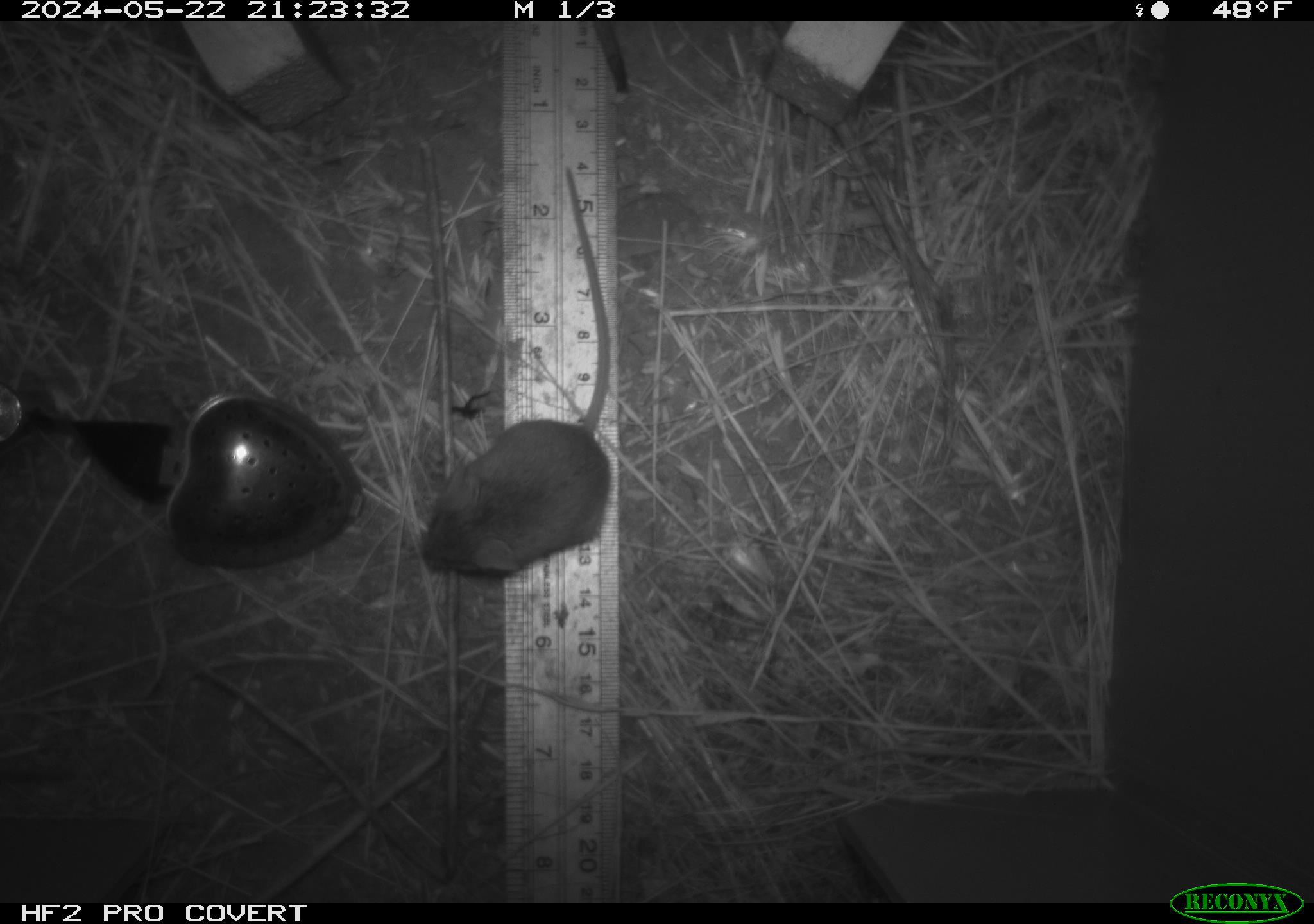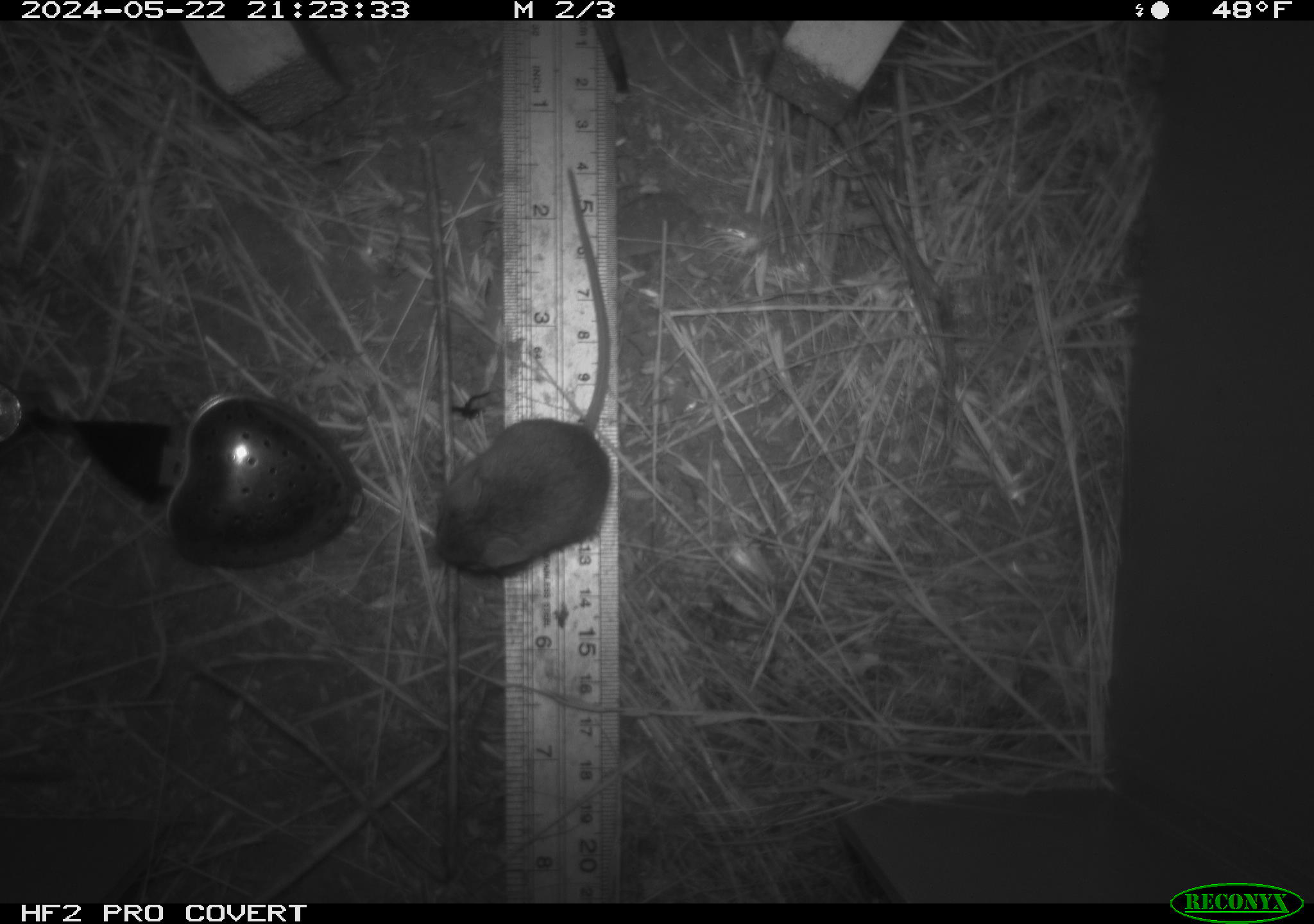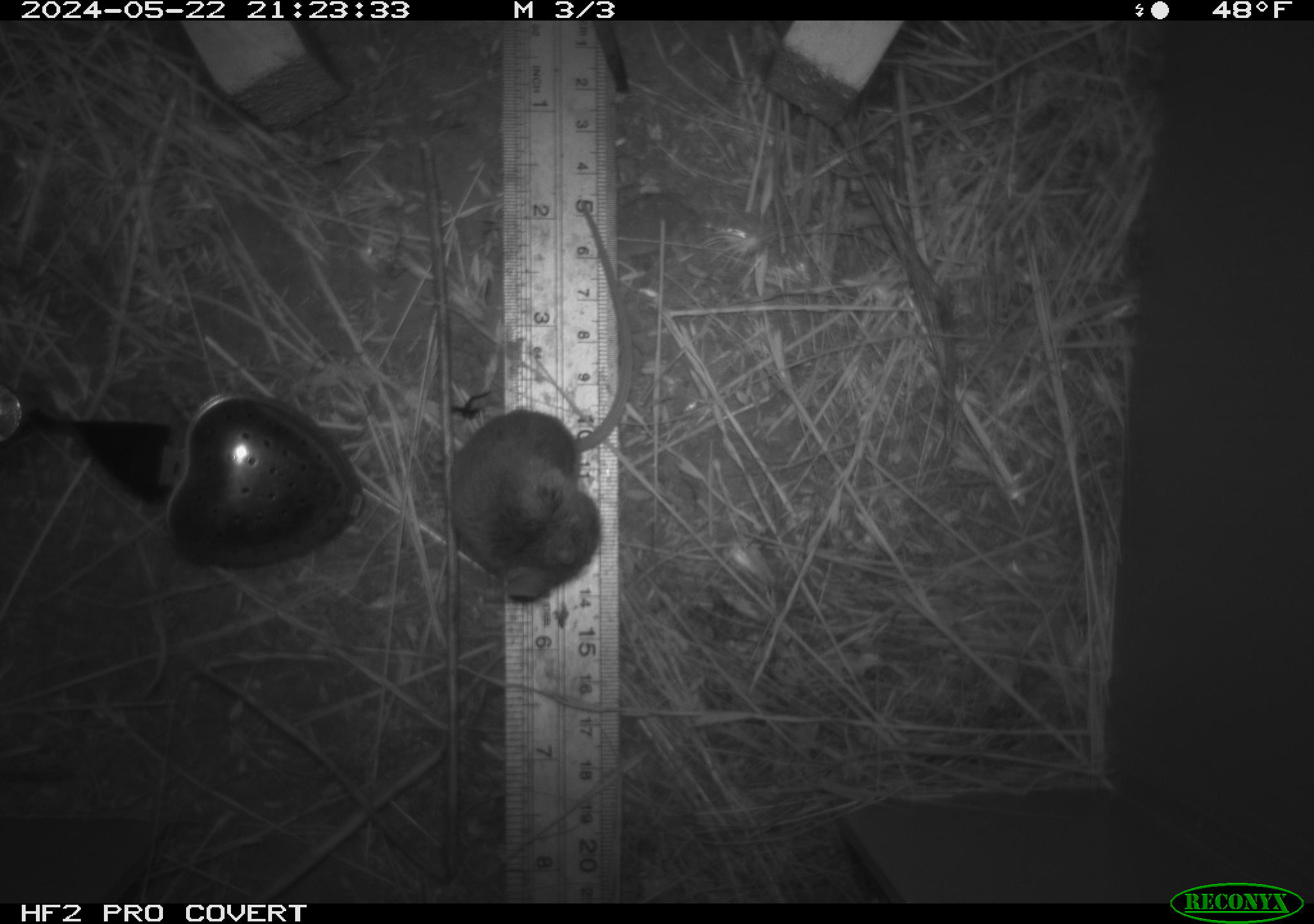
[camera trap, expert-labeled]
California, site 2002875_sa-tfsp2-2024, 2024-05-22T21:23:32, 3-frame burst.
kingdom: Animalia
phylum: Chordata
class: Mammalia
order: Rodentia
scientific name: Rodentia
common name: mouse species